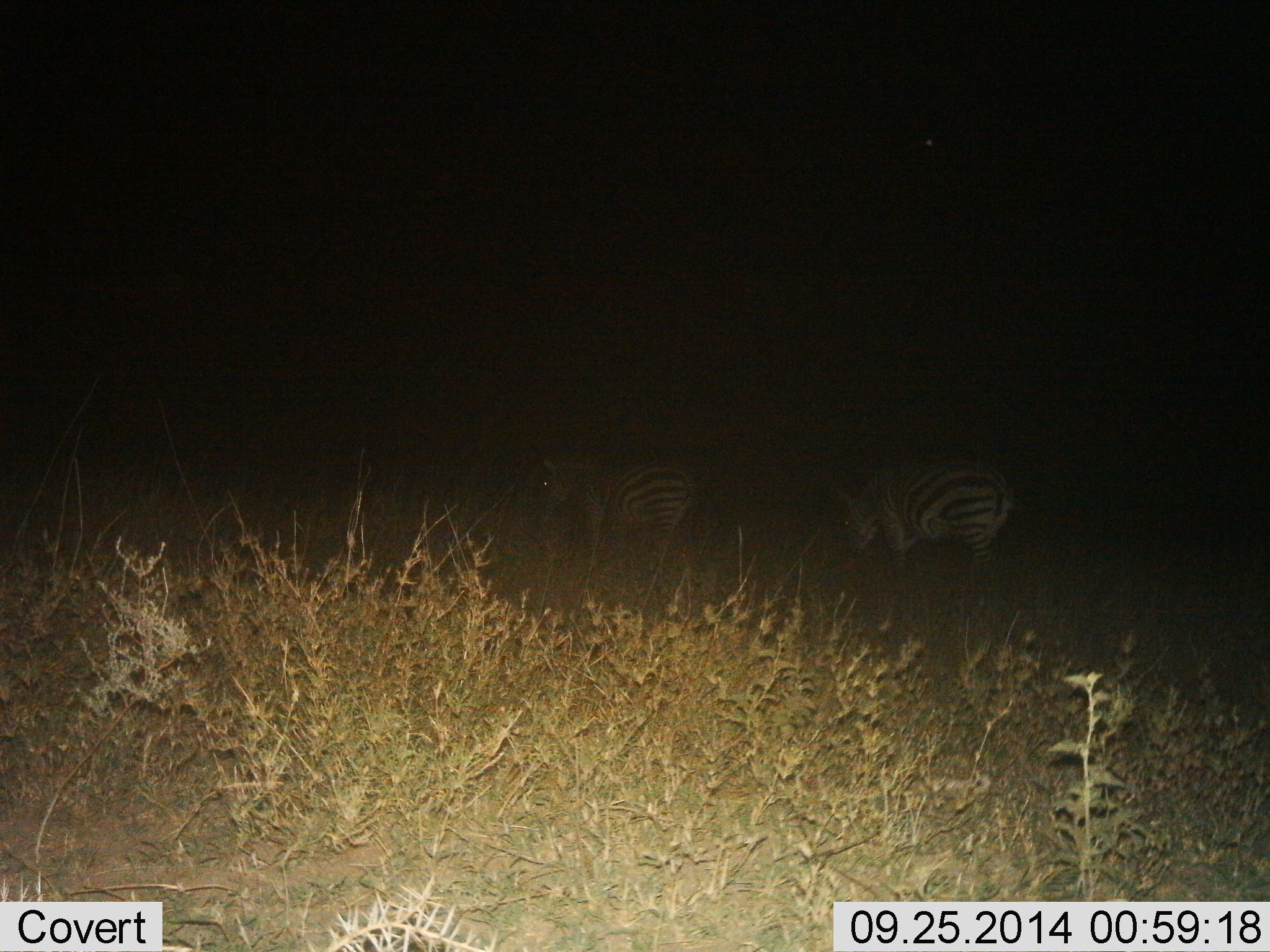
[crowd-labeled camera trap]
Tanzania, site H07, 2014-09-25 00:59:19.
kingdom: Animalia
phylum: Chordata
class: Mammalia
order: Perissodactyla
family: Equidae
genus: Equus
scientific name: Equus quagga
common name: plains zebra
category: zebra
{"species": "zebra (plains zebra) (Equus quagga)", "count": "2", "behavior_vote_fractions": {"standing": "60%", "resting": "0%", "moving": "30%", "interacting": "0%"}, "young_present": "0%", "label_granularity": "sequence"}